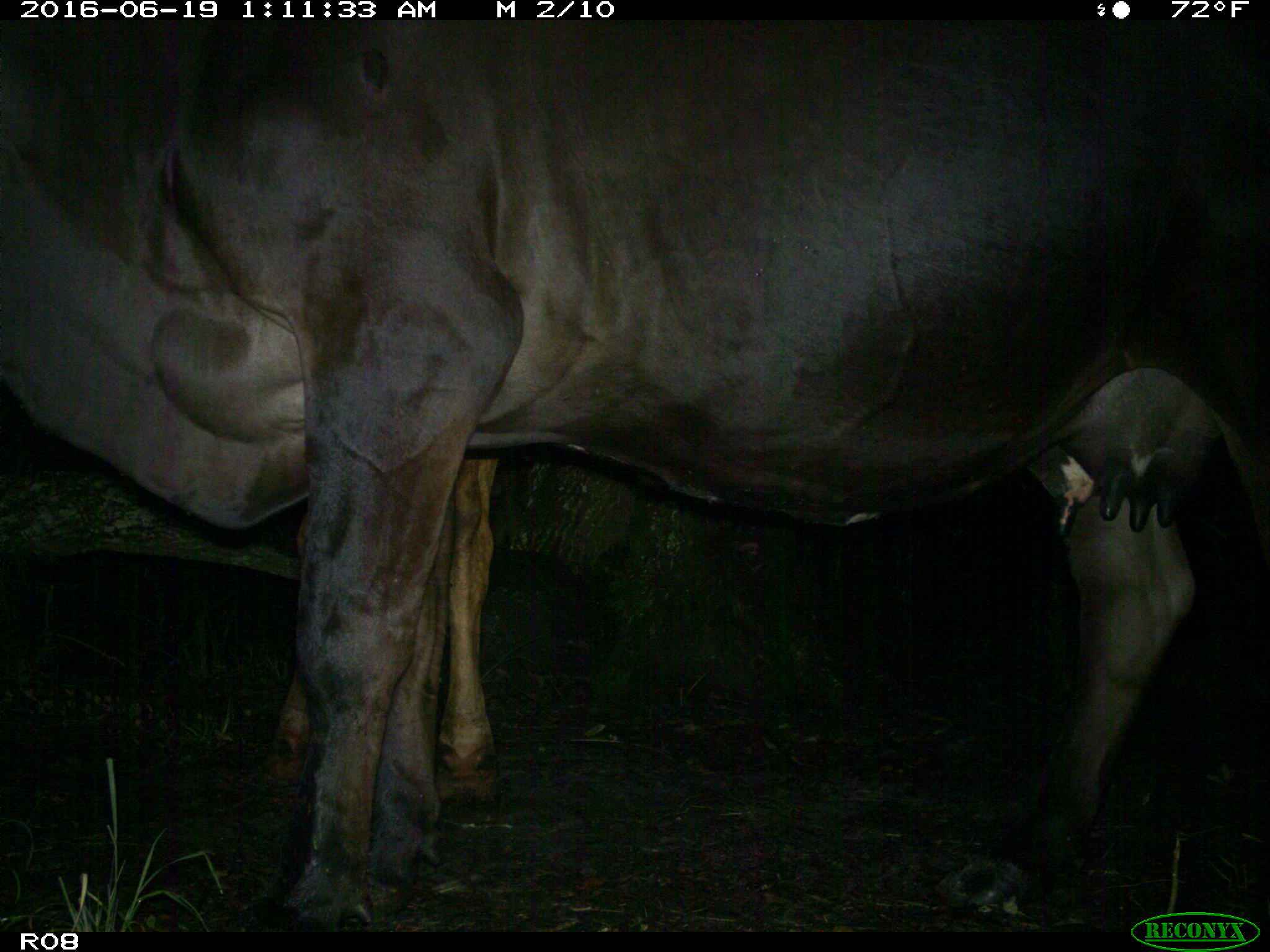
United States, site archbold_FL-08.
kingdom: Animalia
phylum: Chordata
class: Mammalia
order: Artiodactyla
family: Bovidae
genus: Bos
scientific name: Bos taurus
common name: domestic cow